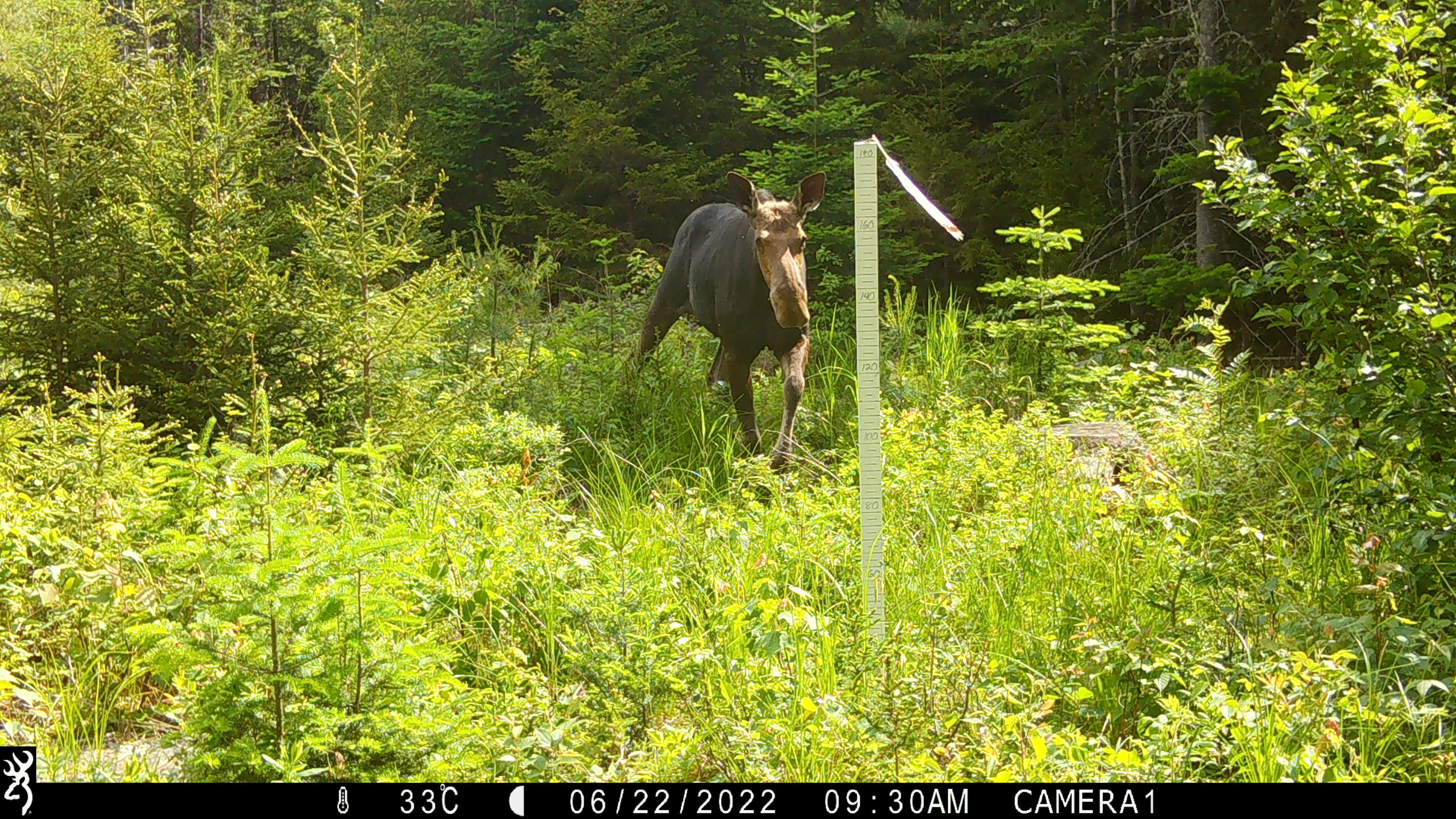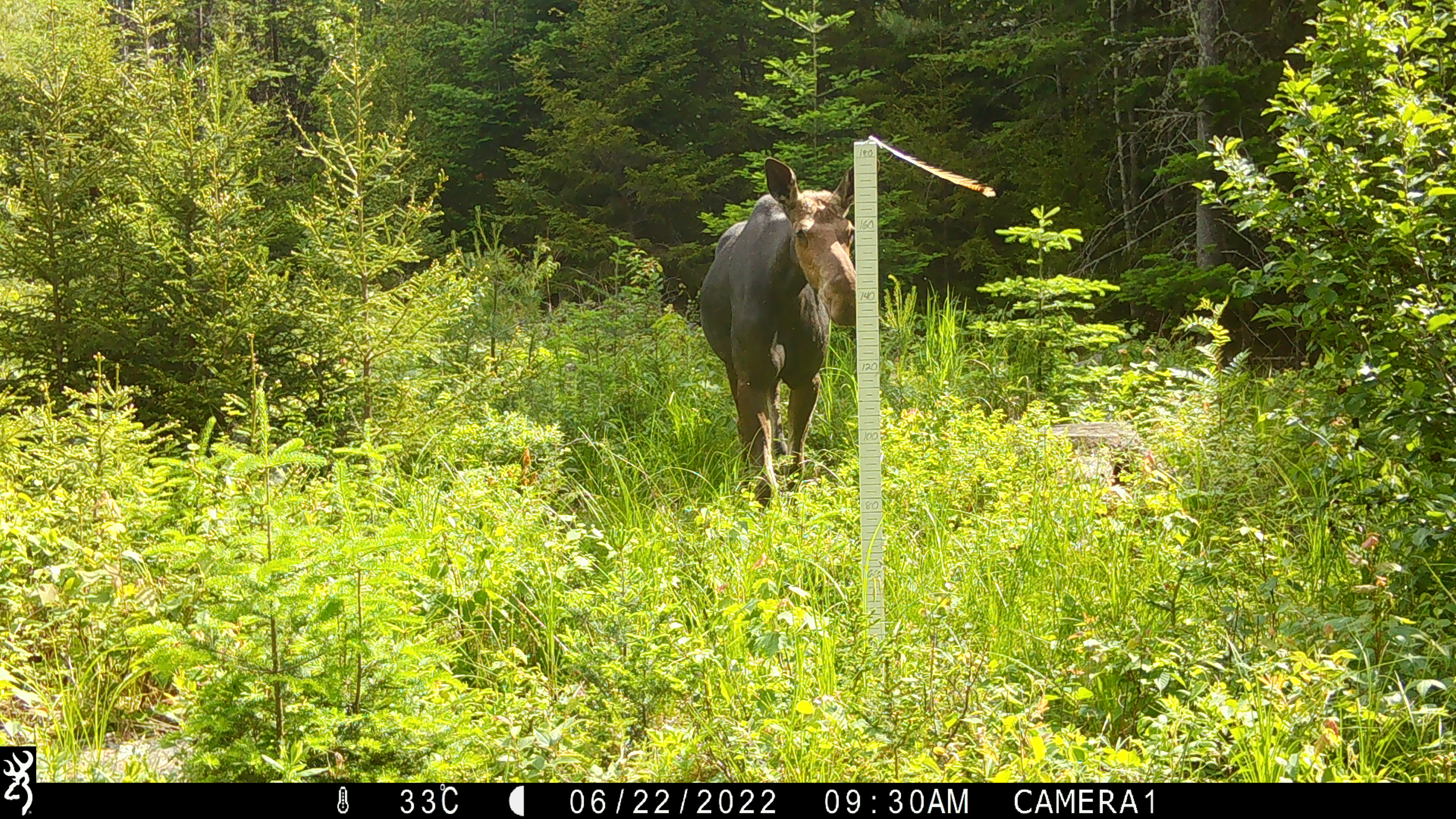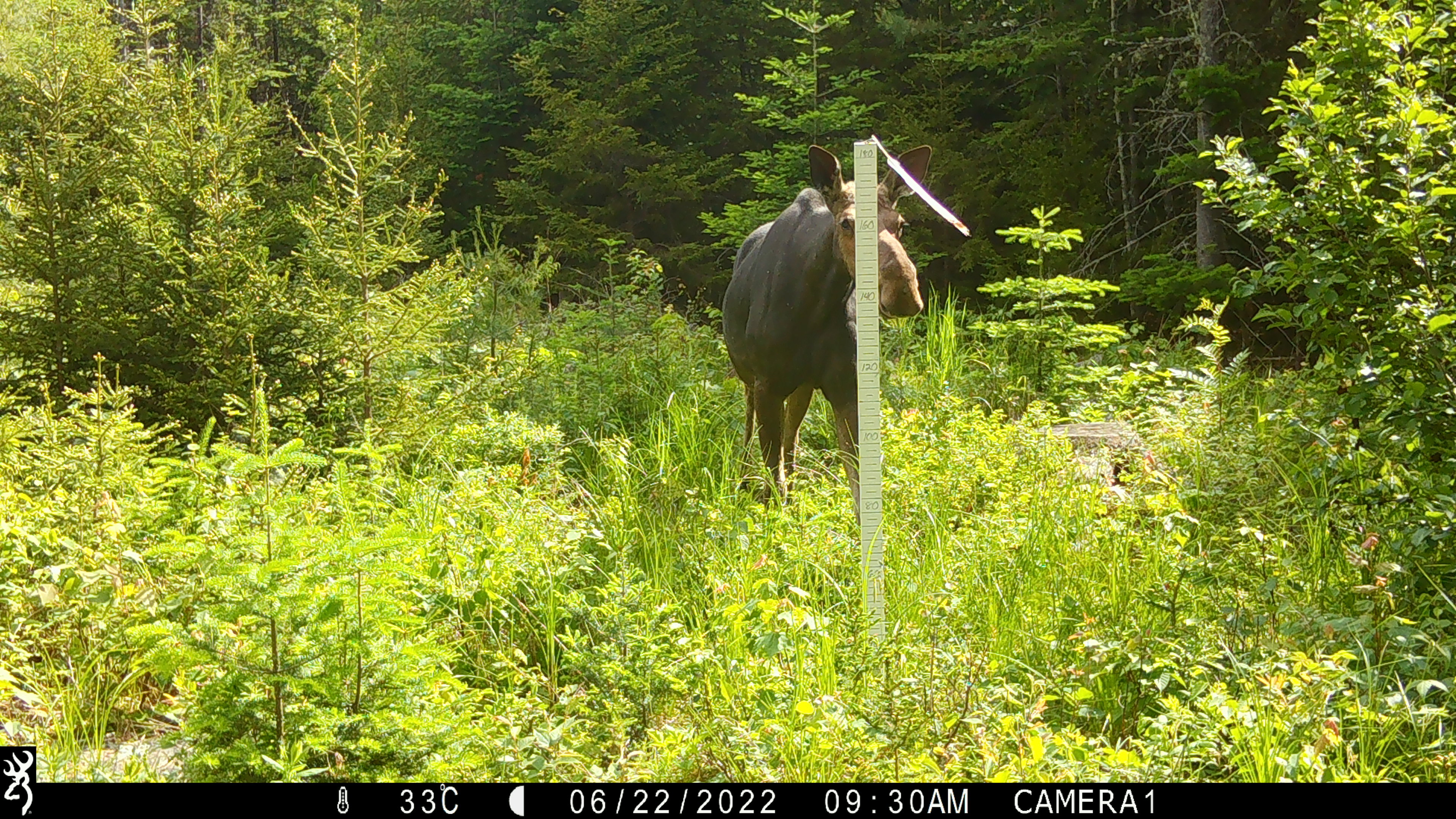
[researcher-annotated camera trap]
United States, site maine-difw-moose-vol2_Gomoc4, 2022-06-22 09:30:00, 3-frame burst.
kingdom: Animalia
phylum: Chordata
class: Mammalia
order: Artiodactyla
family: Cervidae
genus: Alces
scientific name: Alces alces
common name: moose